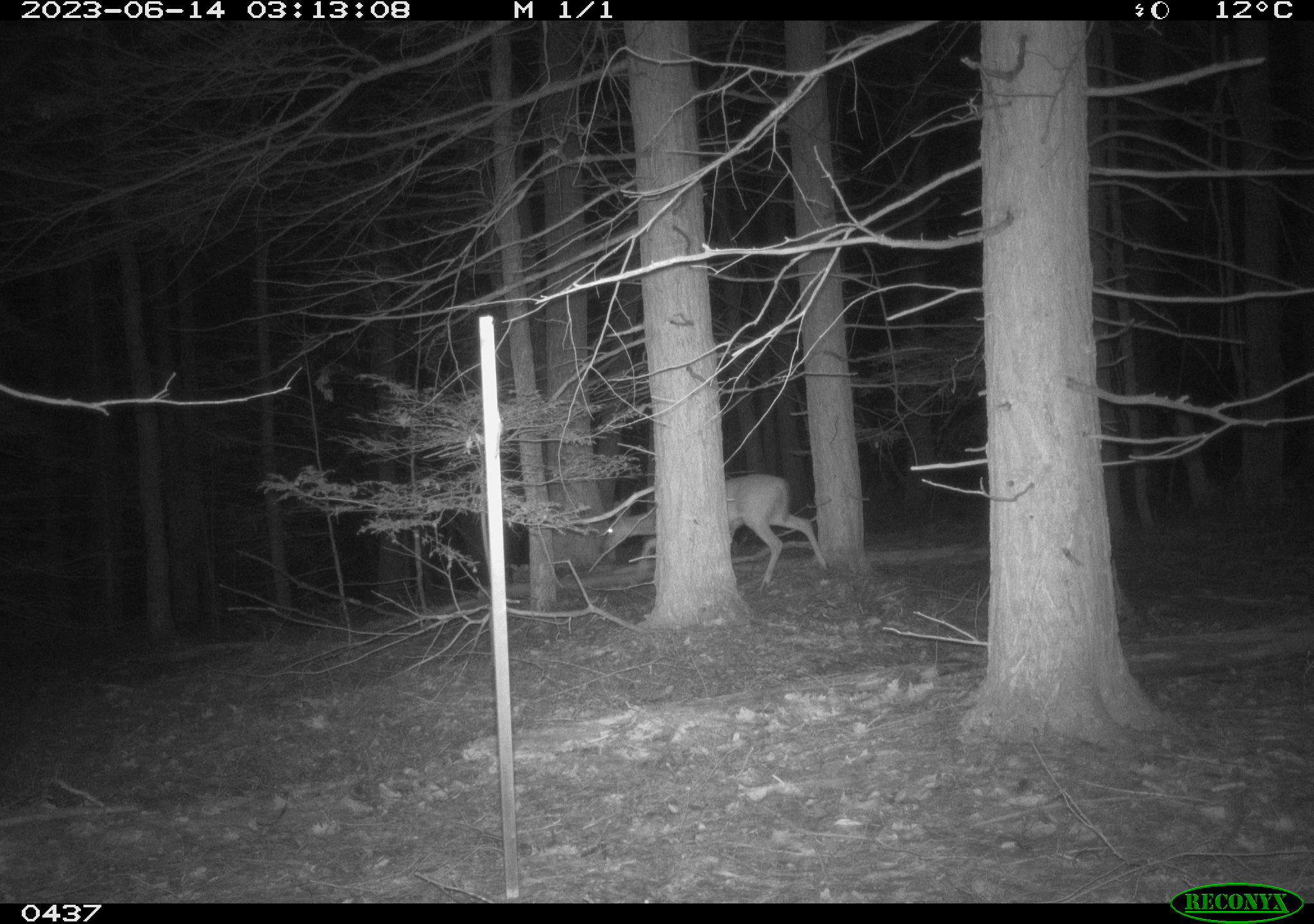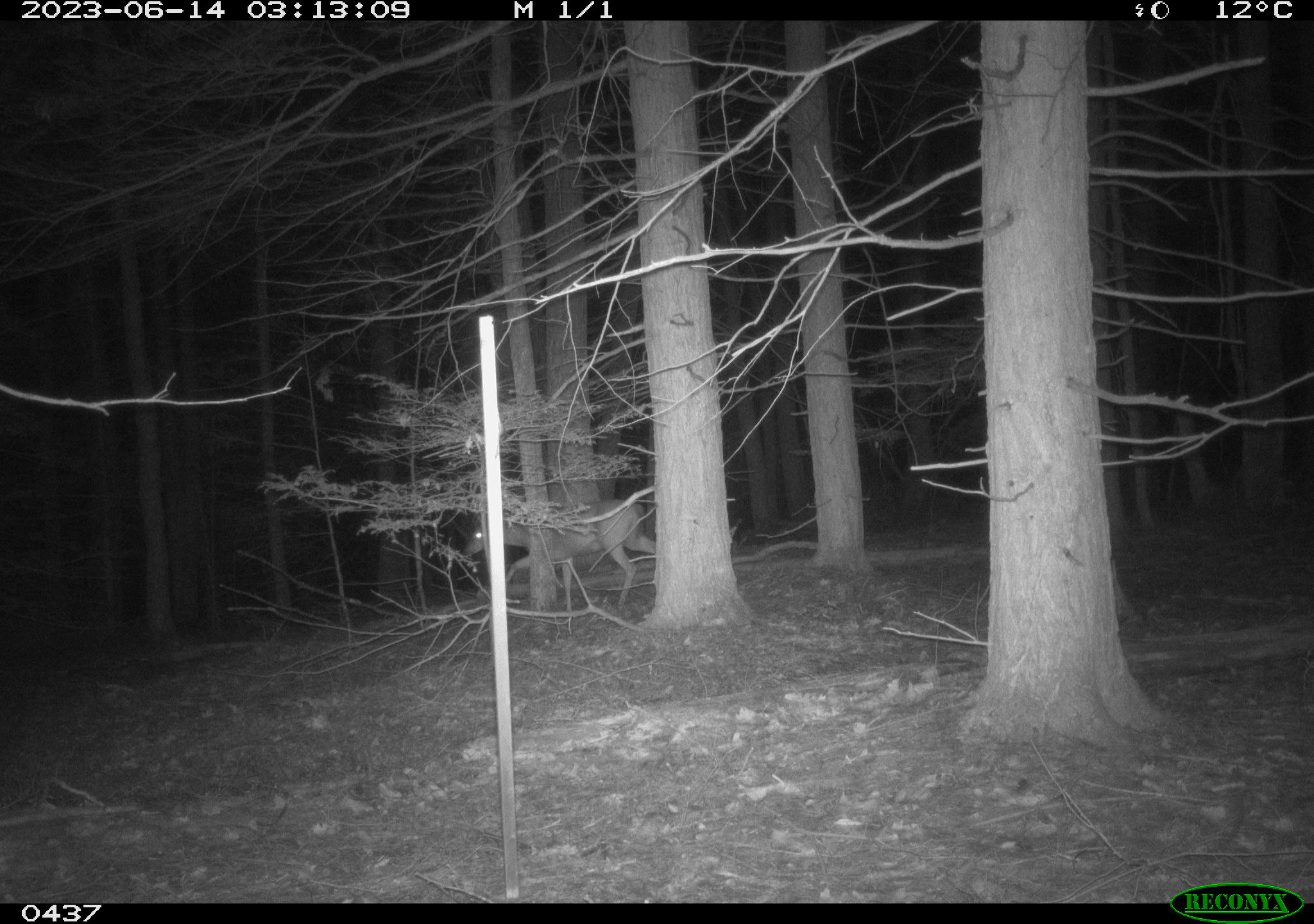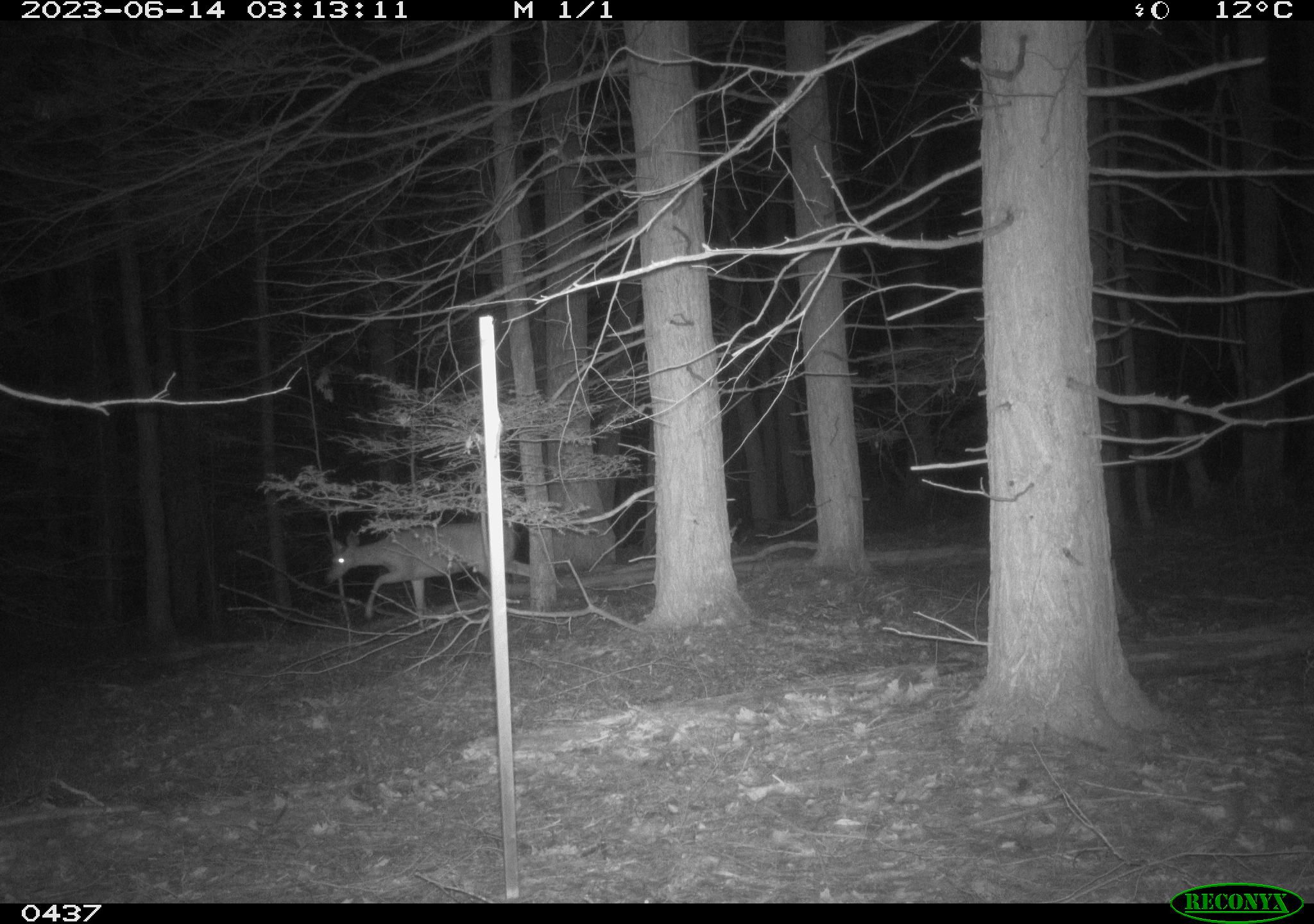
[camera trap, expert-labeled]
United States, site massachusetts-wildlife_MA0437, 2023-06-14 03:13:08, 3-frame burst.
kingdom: Animalia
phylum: Chordata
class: Mammalia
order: Artiodactyla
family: Cervidae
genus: Odocoileus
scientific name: Odocoileus virginianus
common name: white-tailed deer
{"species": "white-tailed deer (Odocoileus virginianus)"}